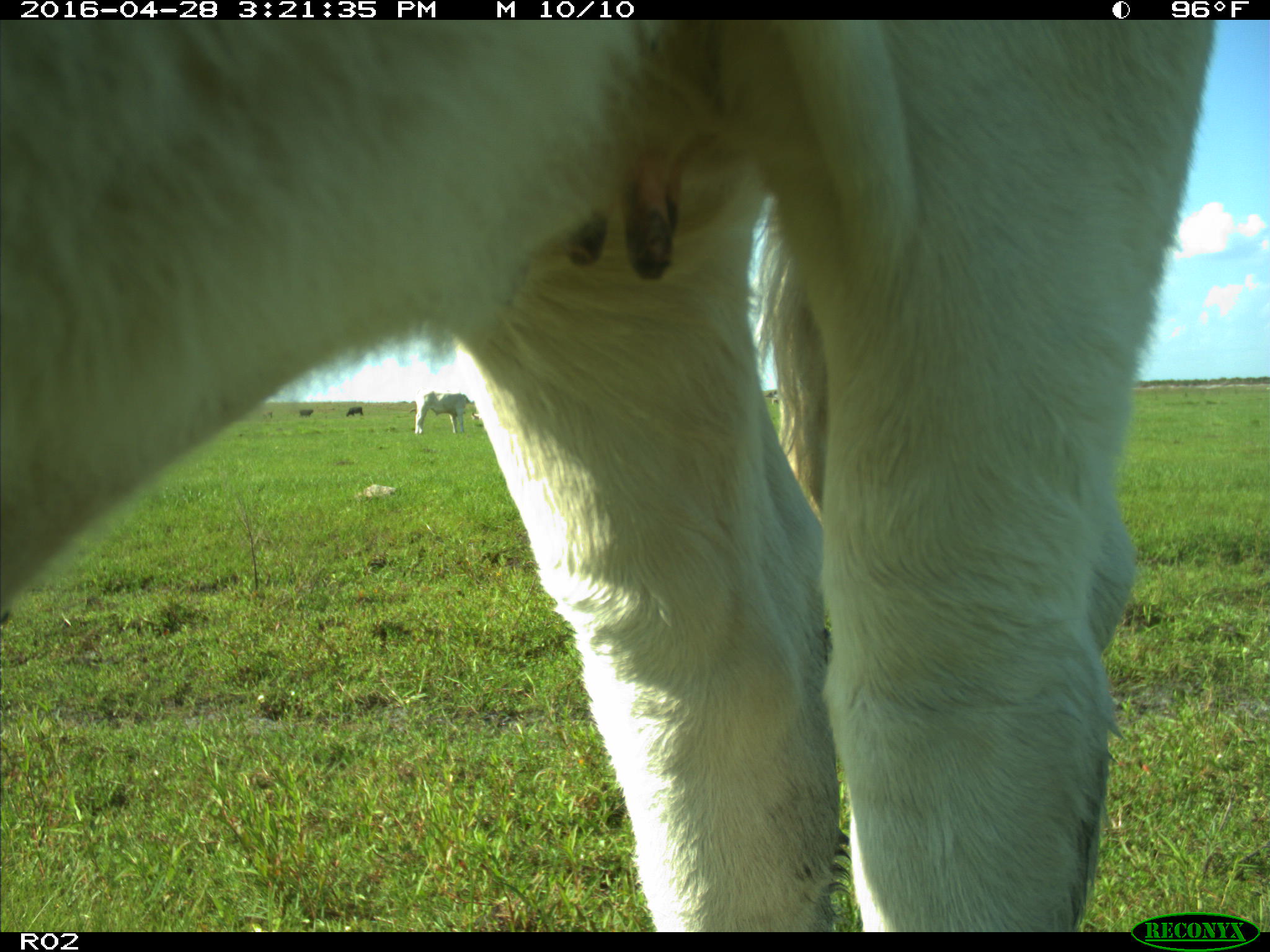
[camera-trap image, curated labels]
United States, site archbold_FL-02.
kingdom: Animalia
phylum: Chordata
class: Mammalia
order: Artiodactyla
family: Bovidae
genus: Bos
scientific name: Bos taurus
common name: domestic cow